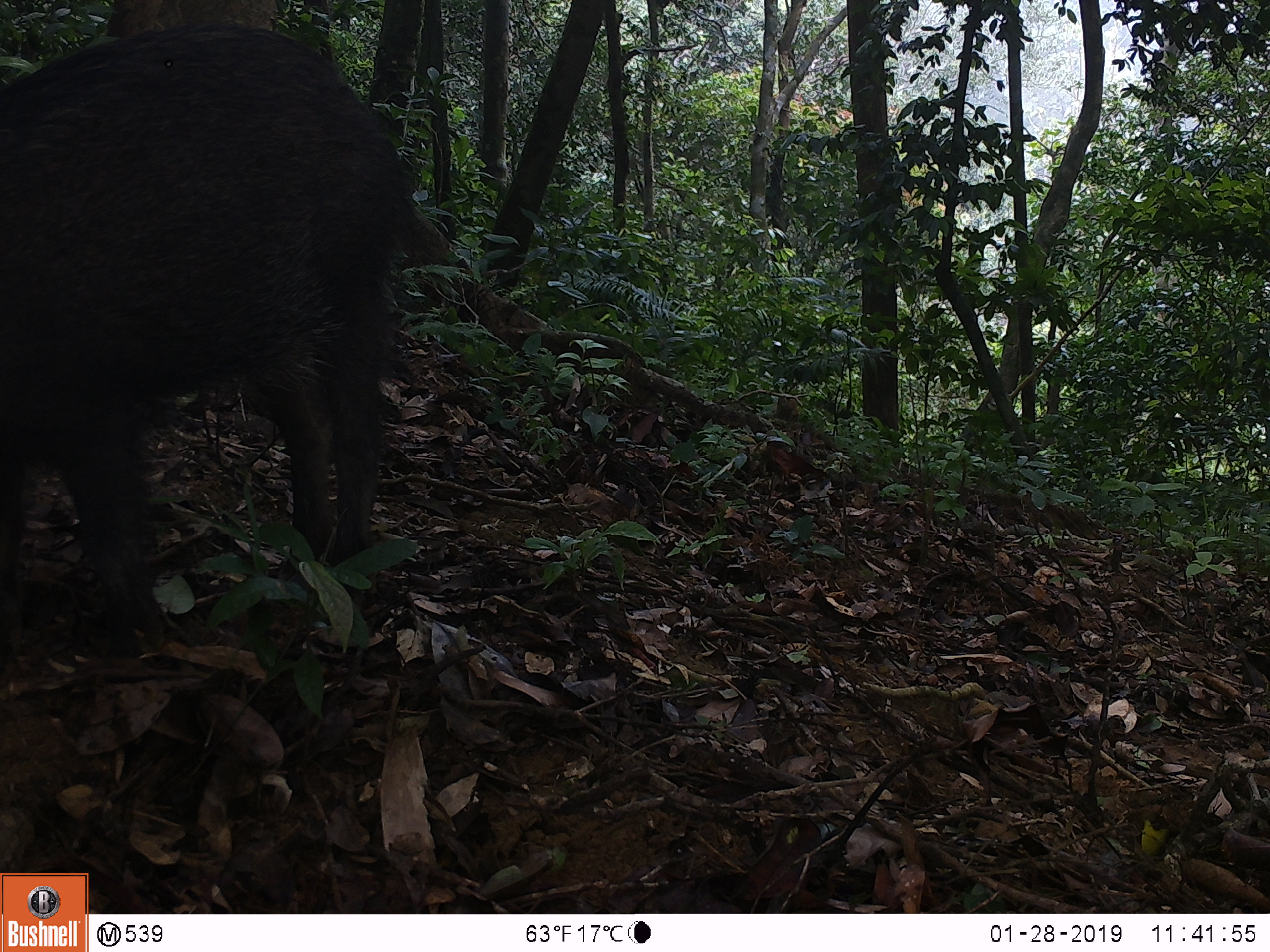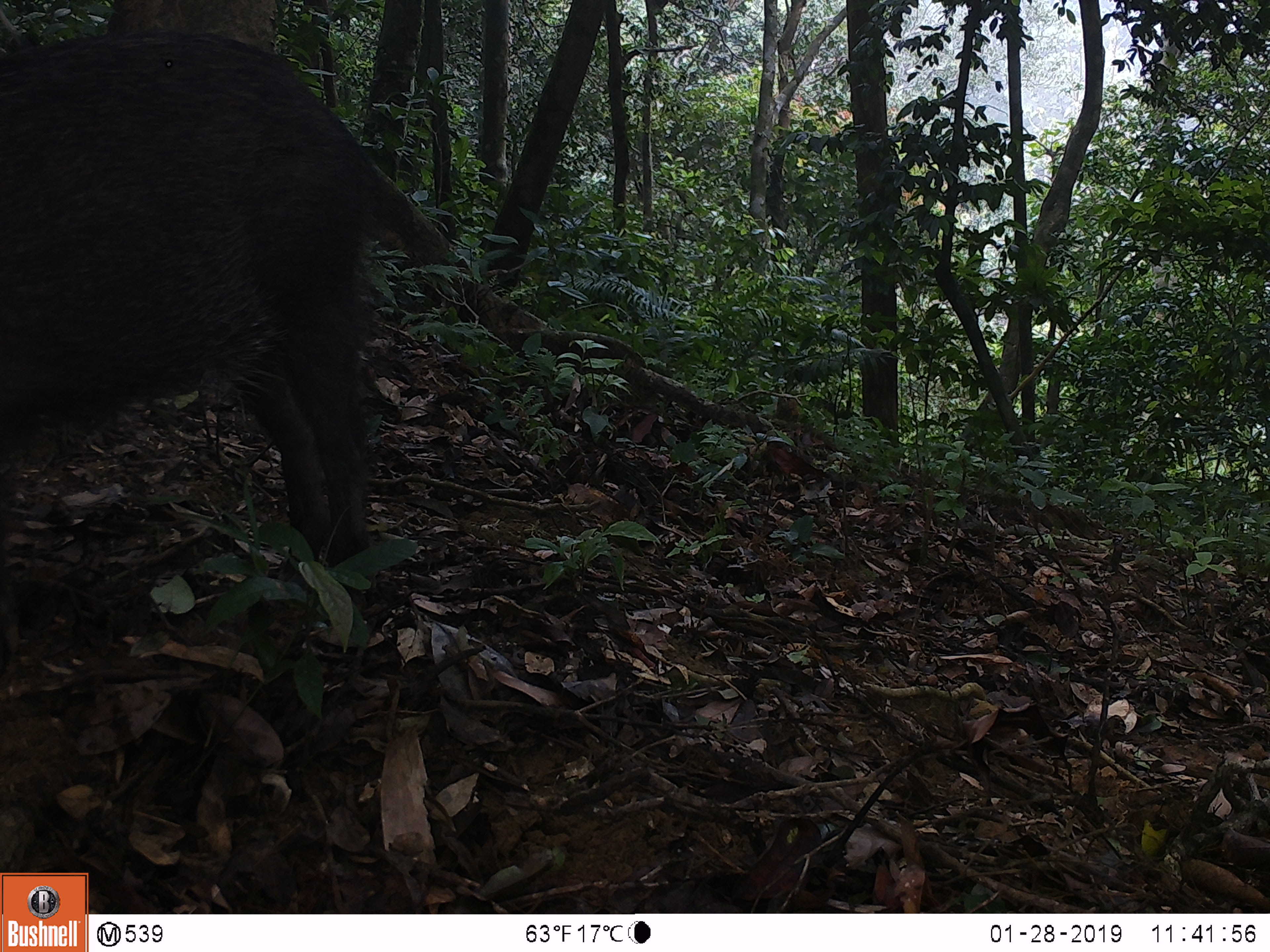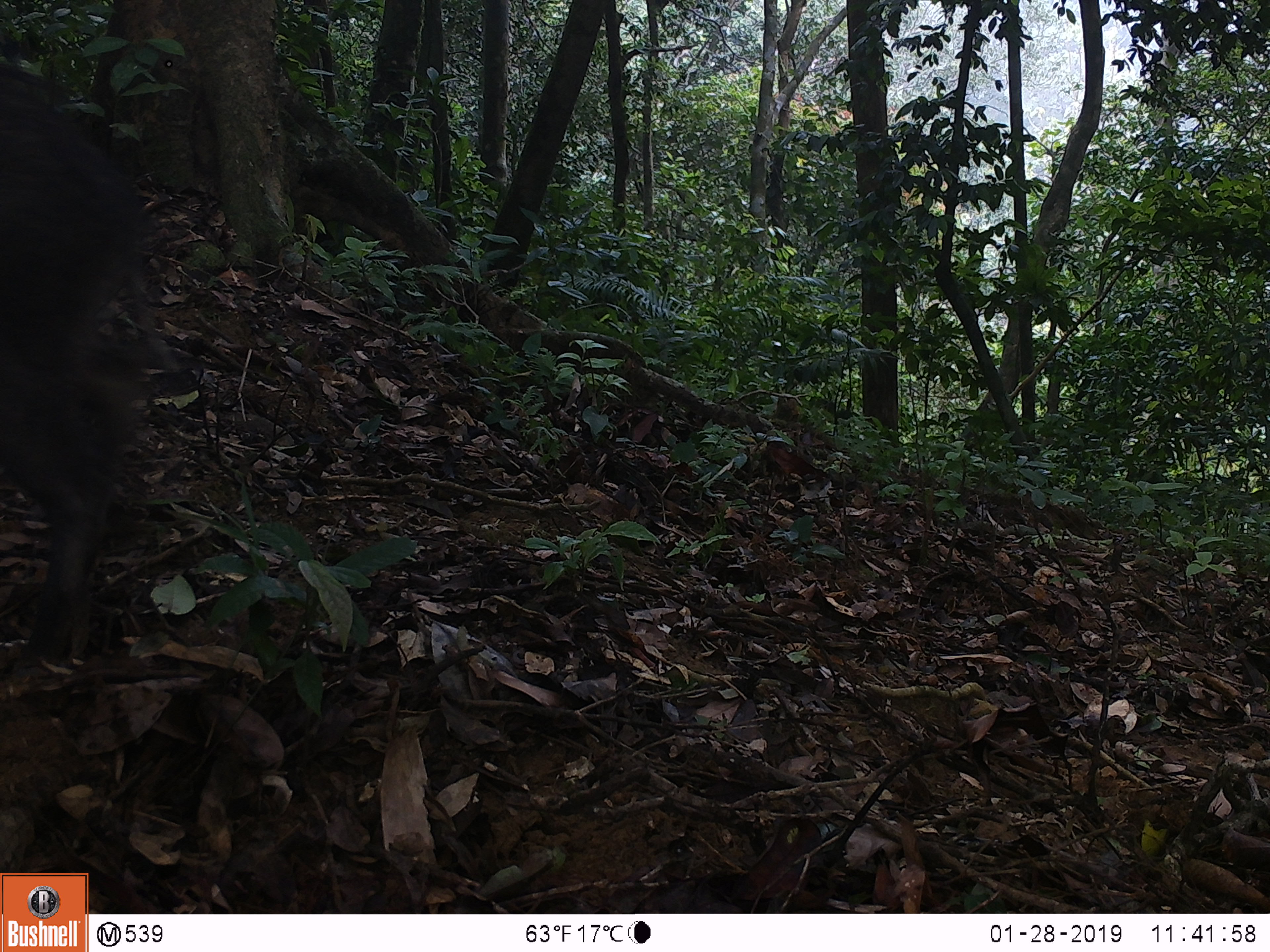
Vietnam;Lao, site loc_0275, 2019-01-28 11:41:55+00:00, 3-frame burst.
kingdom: Animalia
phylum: Chordata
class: Mammalia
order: Artiodactyla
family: Suidae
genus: Sus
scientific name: Sus scrofa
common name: eurasian wild pig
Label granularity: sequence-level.